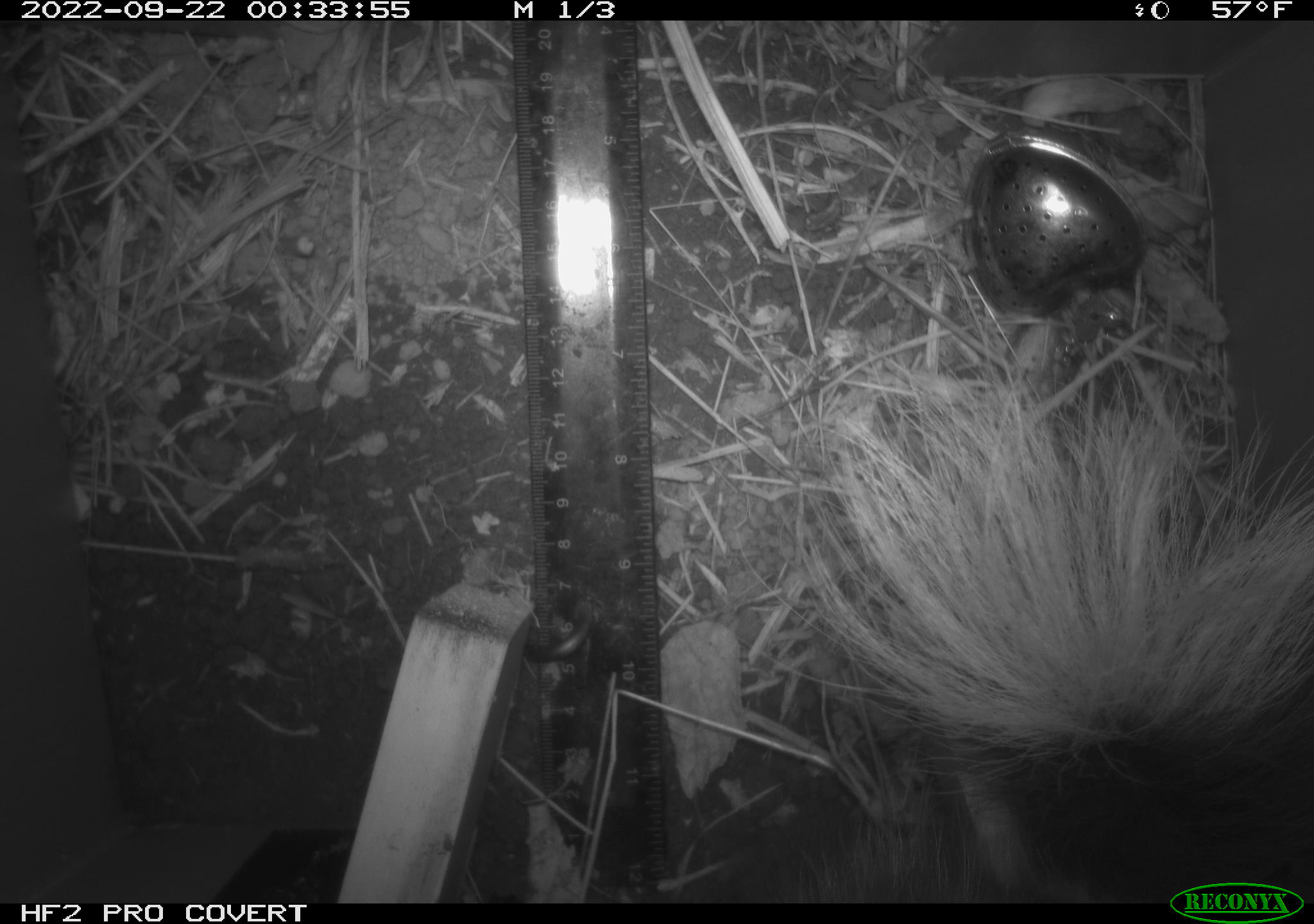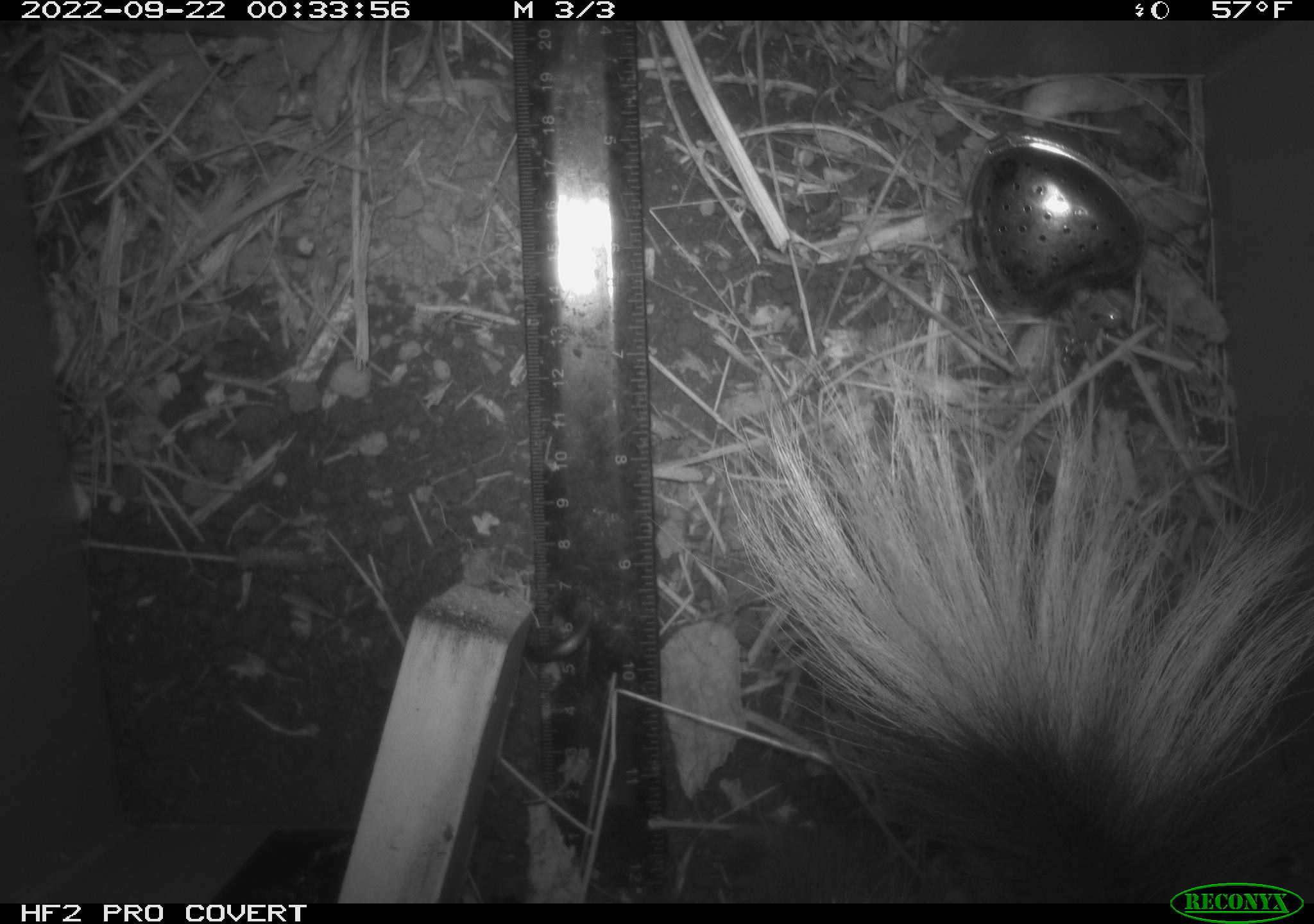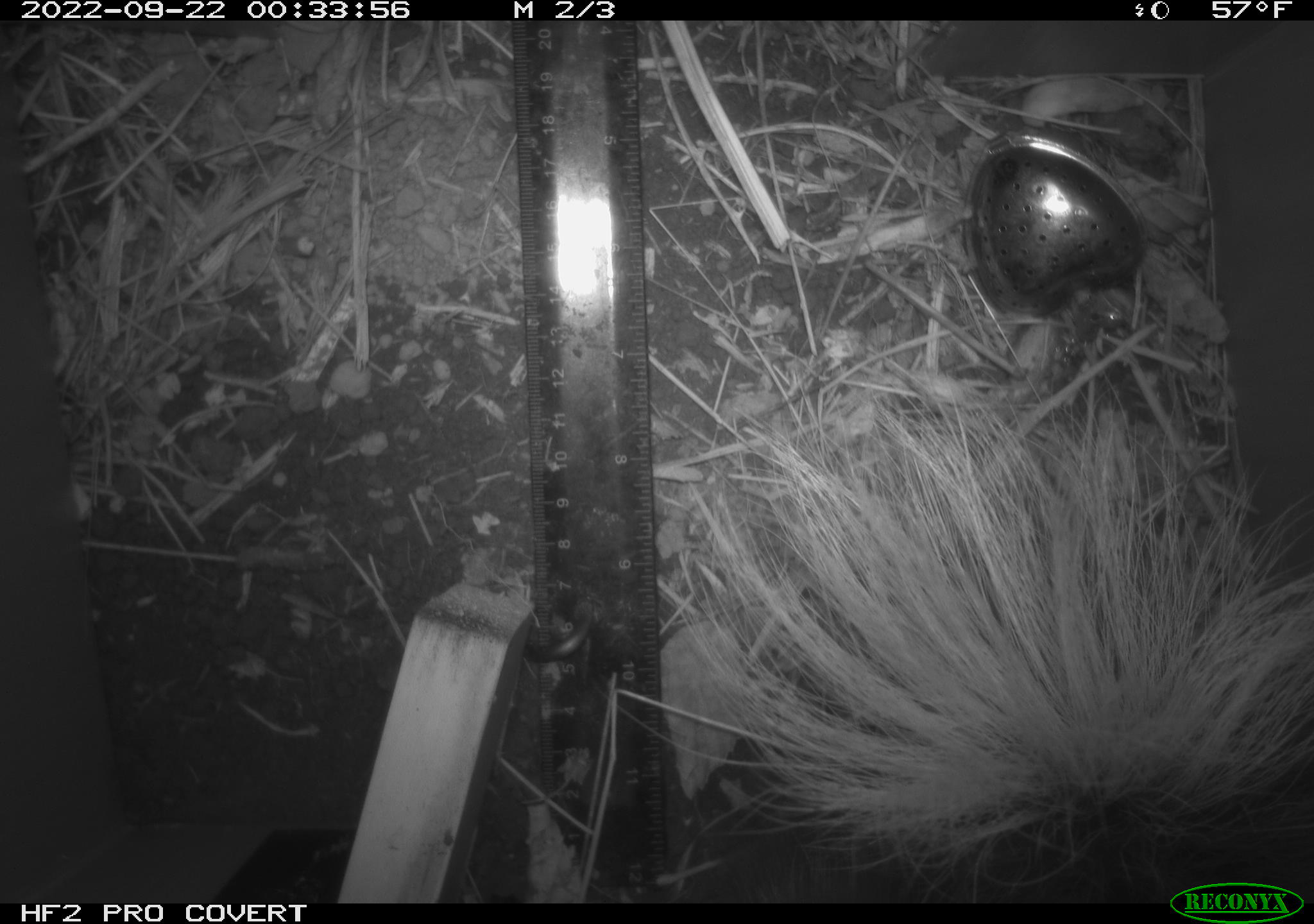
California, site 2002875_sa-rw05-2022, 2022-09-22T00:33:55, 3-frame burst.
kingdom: Animalia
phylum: Chordata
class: Mammalia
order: Carnivora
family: Mephitidae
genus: Spilogale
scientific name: Spilogale gracilis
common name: western spotted skunk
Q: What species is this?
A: Western spotted skunk (Spilogale gracilis).